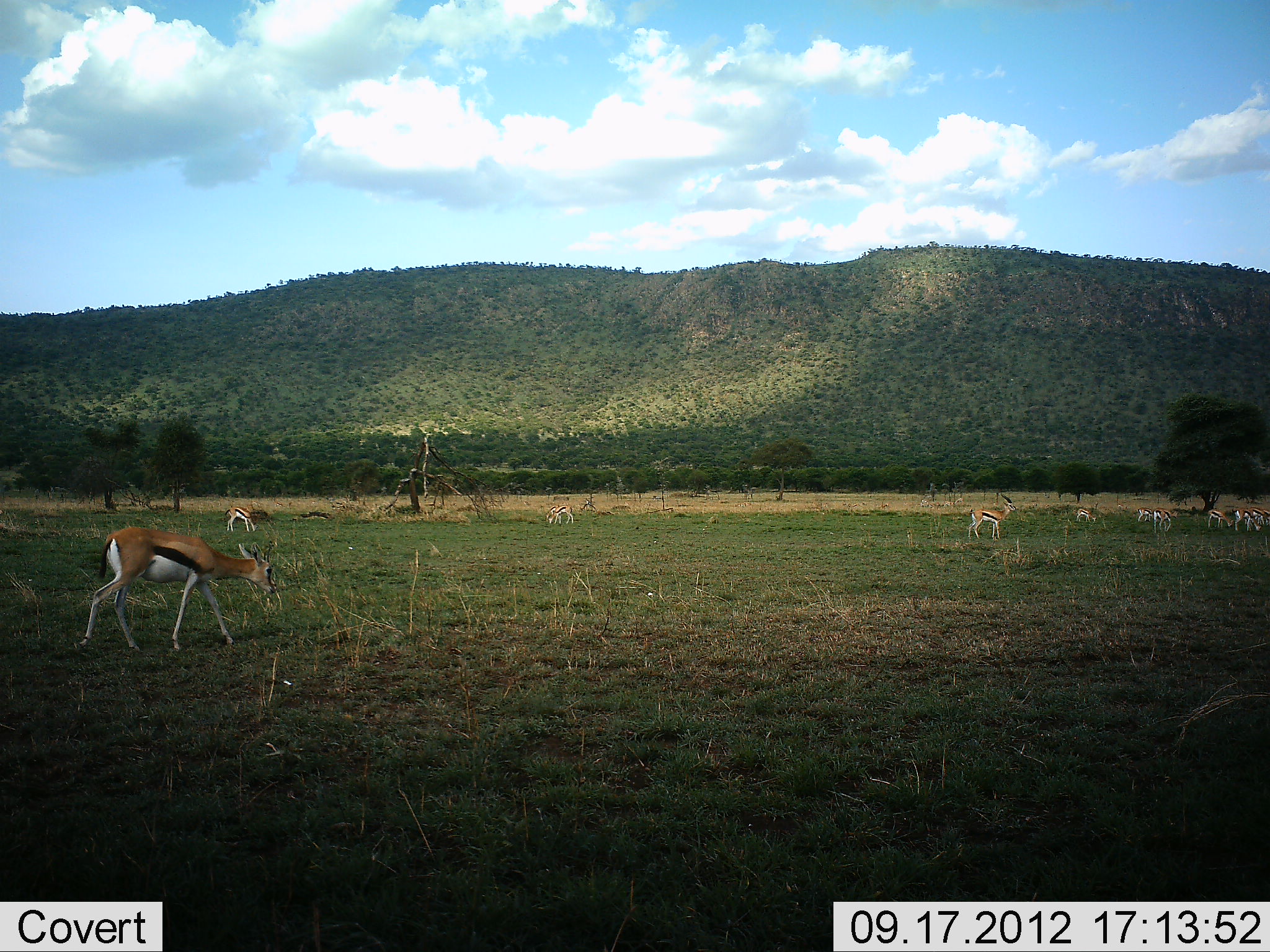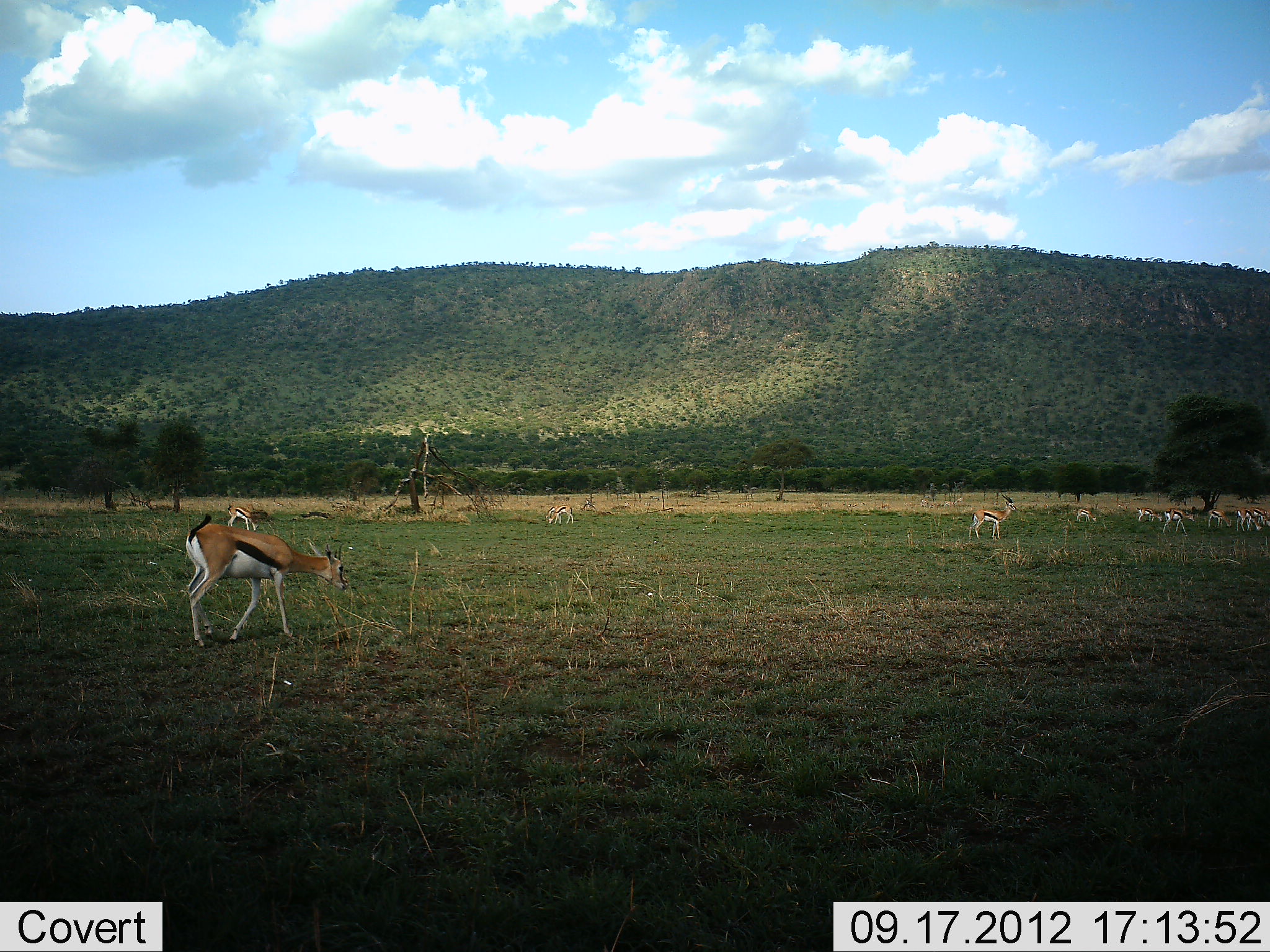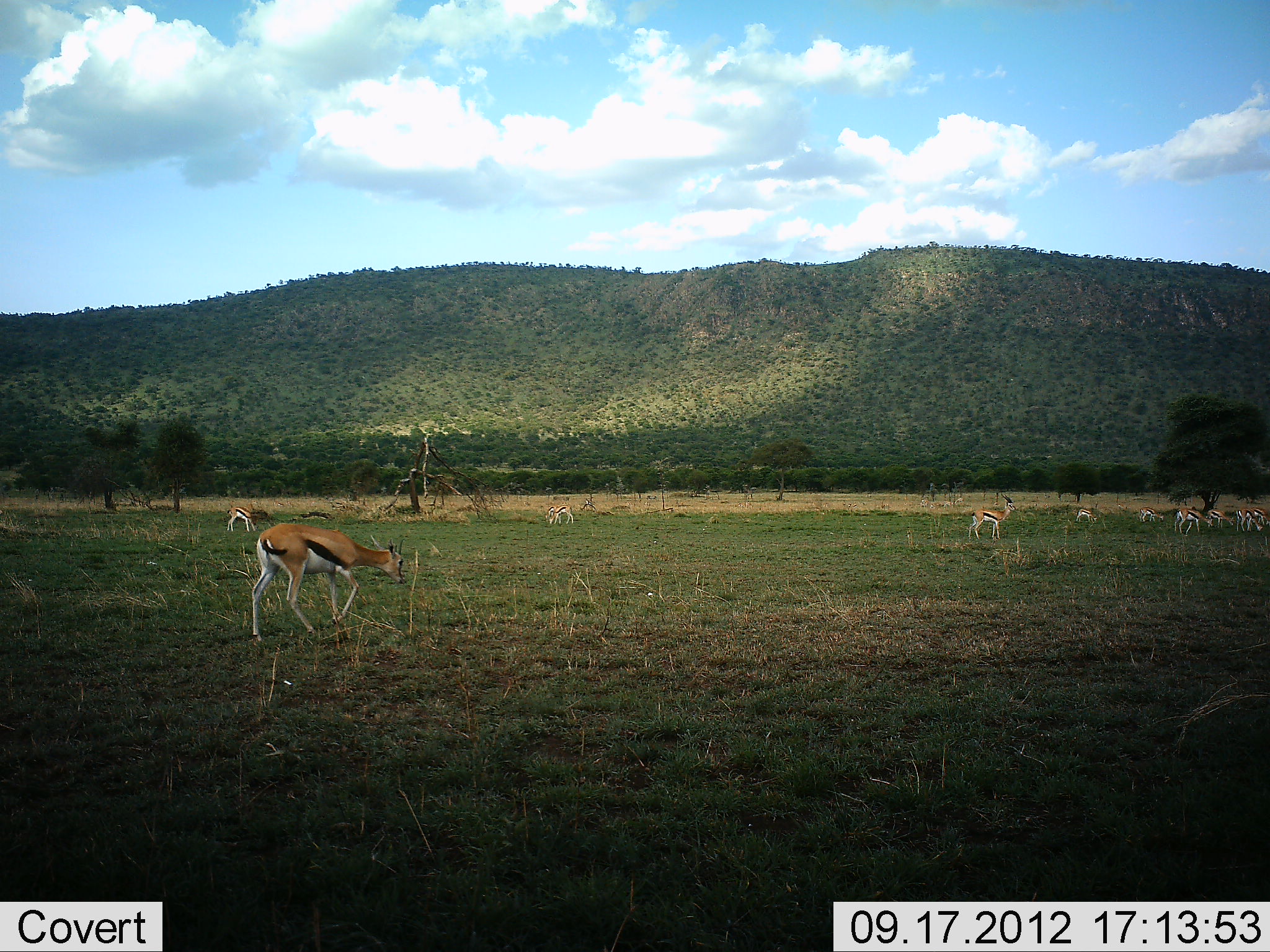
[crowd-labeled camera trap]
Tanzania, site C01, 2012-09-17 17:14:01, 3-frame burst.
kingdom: Animalia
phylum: Chordata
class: Mammalia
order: Artiodactyla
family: Bovidae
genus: Eudorcas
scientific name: Eudorcas thomsonii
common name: thomson's gazelle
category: gazellethomsons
Gazellethomsons (thomson's gazelle) (Eudorcas thomsonii), count 11-50. Behavior (volunteer vote fractions): standing 80%, resting 0%, moving 80%, interacting 0%. Young present (vote fraction): 0%. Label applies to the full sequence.